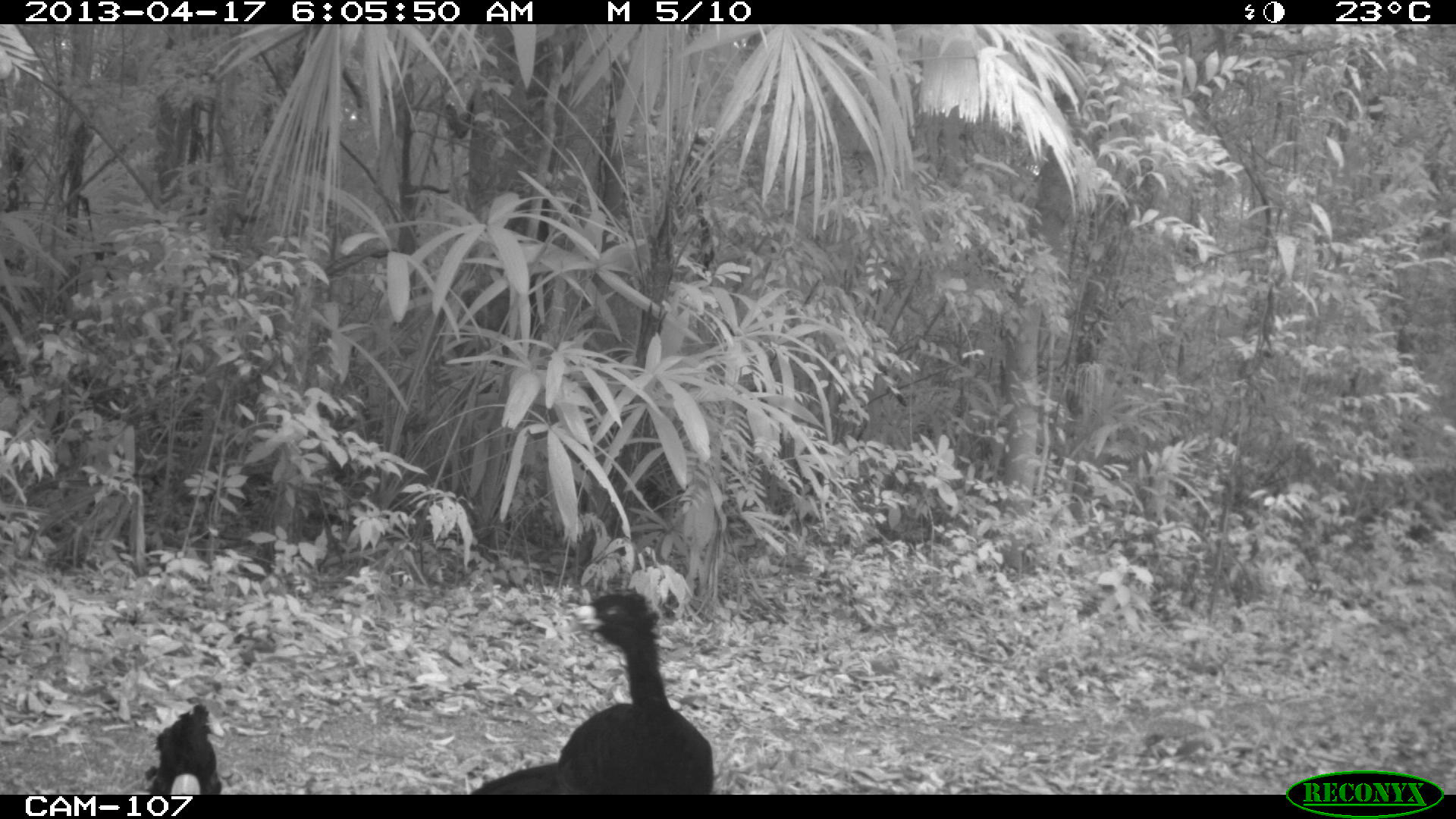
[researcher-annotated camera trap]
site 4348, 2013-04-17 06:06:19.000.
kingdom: Animalia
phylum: Chordata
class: Aves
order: Galliformes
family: Cracidae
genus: Crax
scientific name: Crax rubra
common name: great curassow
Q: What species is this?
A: Crax rubra (great curassow).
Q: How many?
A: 3.